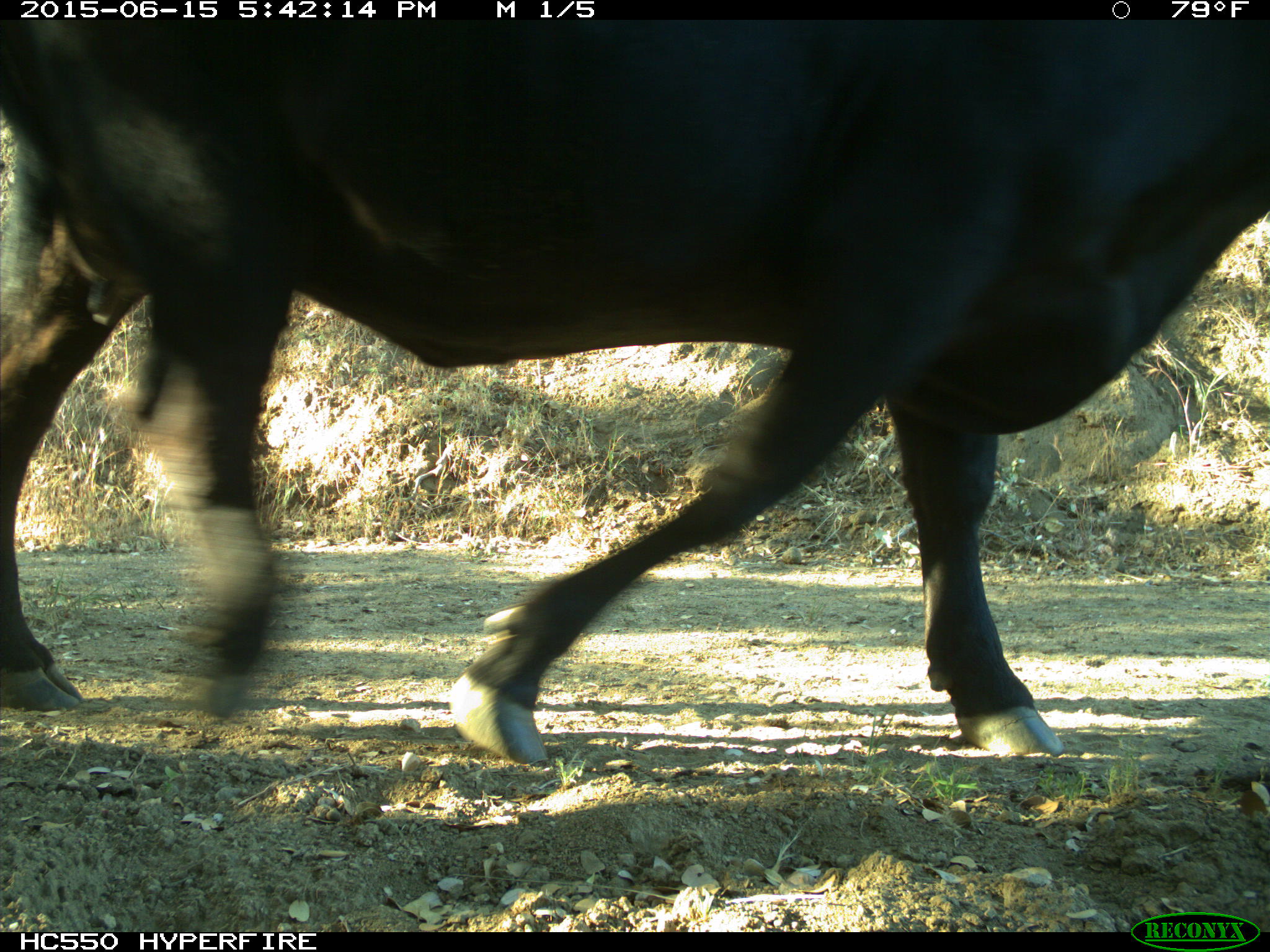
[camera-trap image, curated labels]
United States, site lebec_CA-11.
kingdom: Animalia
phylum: Chordata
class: Mammalia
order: Artiodactyla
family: Bovidae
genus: Bos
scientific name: Bos taurus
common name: domestic cow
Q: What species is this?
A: Bos taurus (domestic cow).